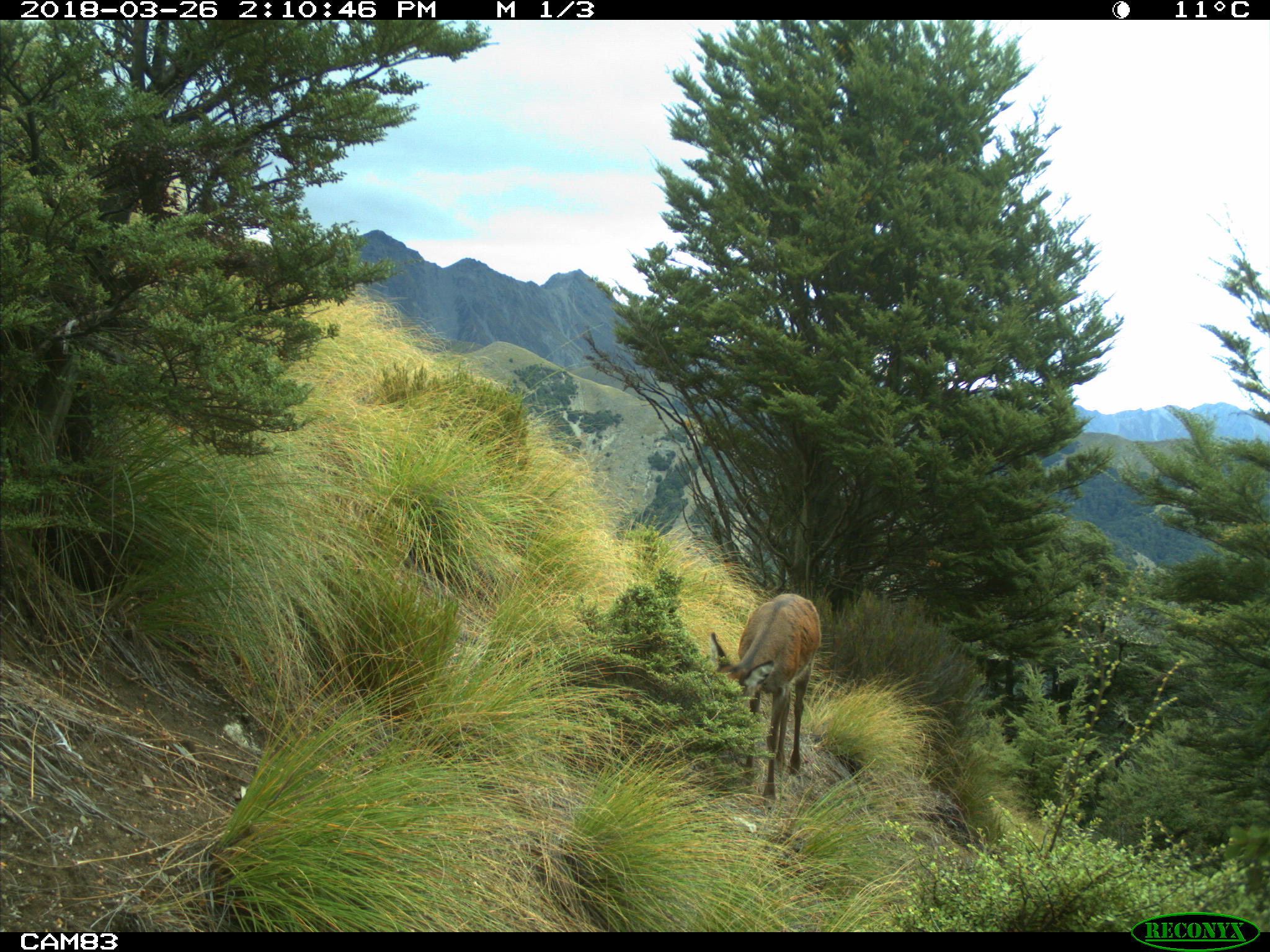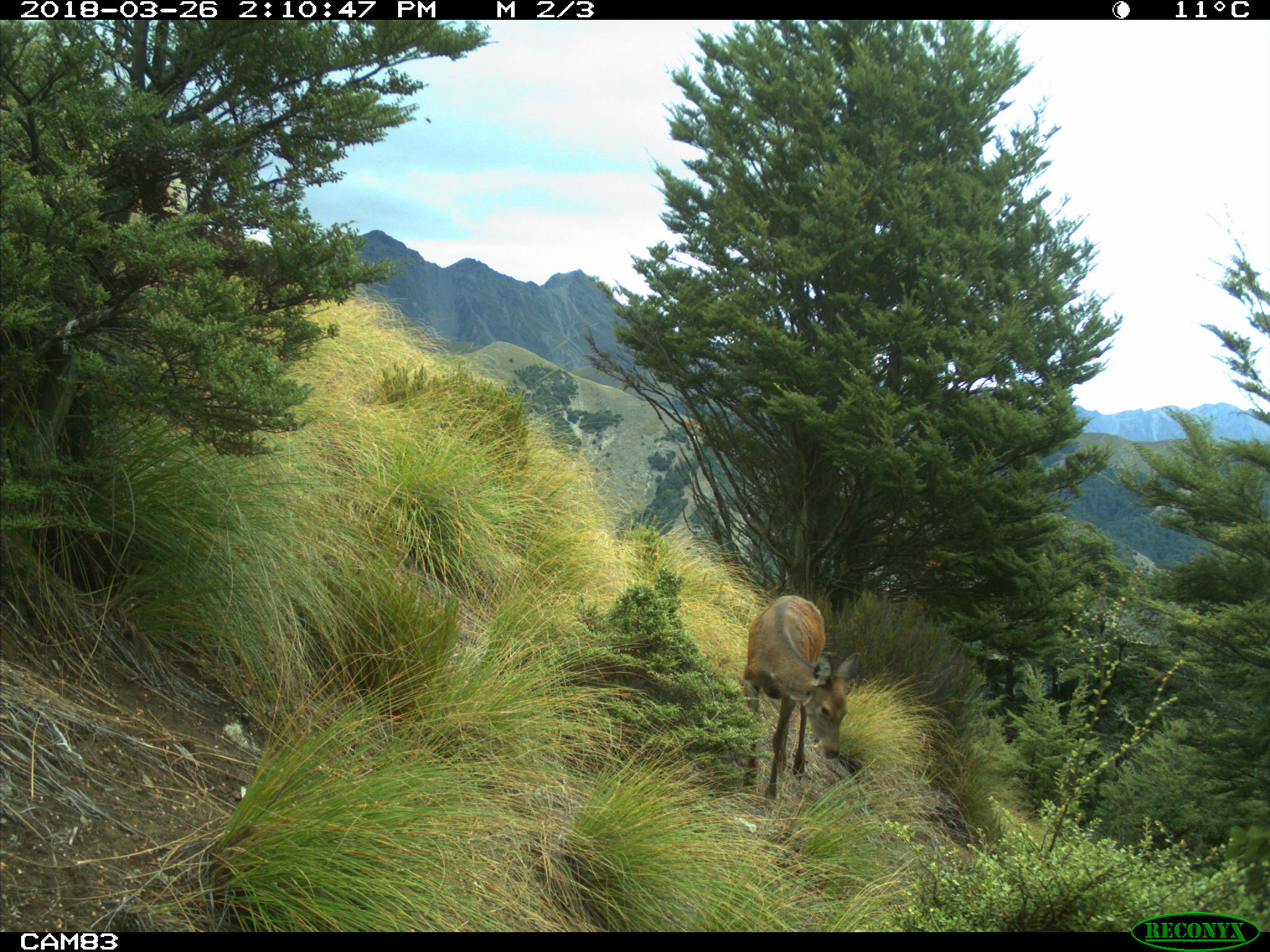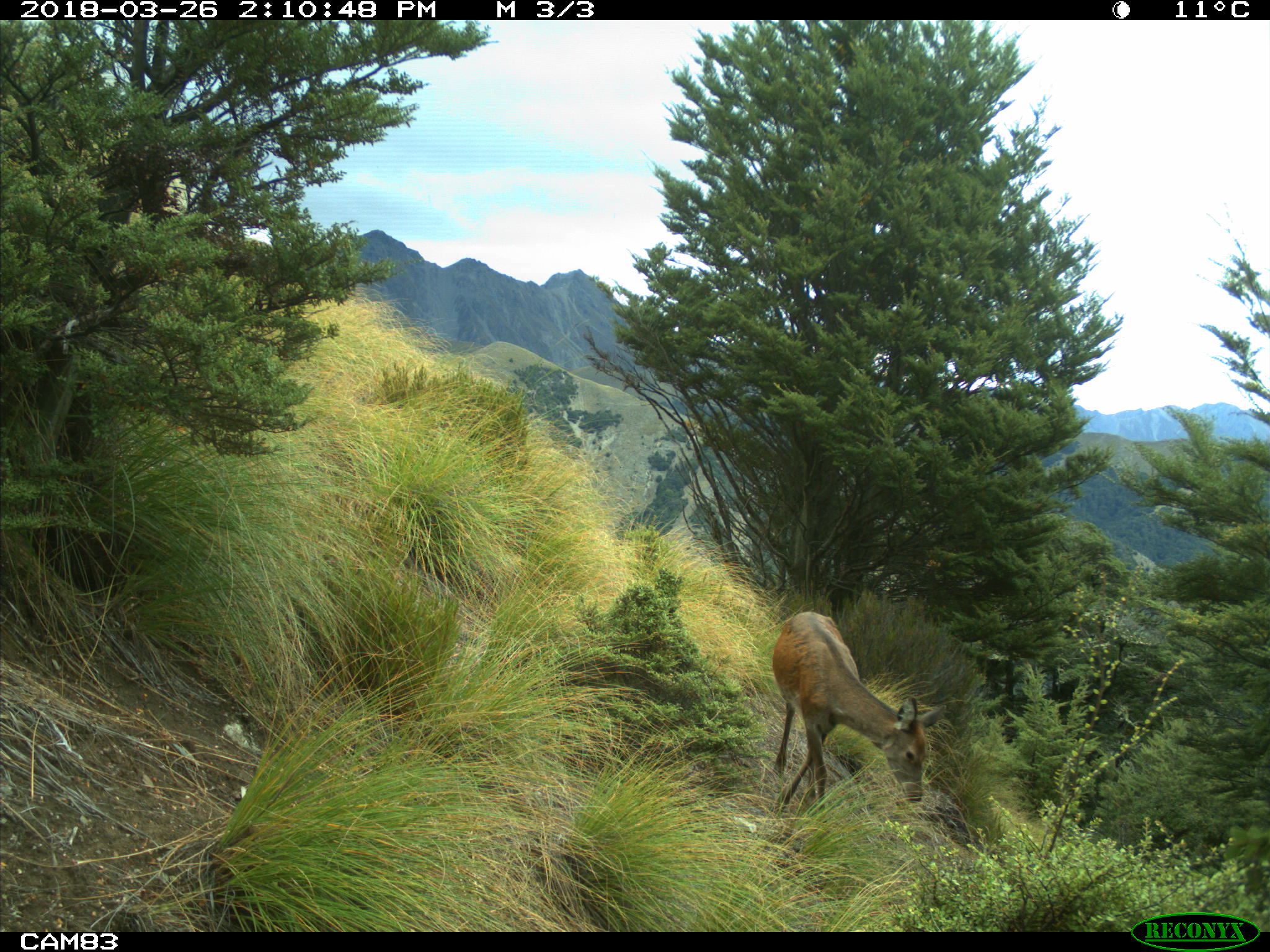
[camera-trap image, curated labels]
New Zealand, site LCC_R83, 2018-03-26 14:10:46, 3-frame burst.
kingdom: Animalia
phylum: Chordata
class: Mammalia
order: Artiodactyla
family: Cervidae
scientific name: Cervidae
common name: deer